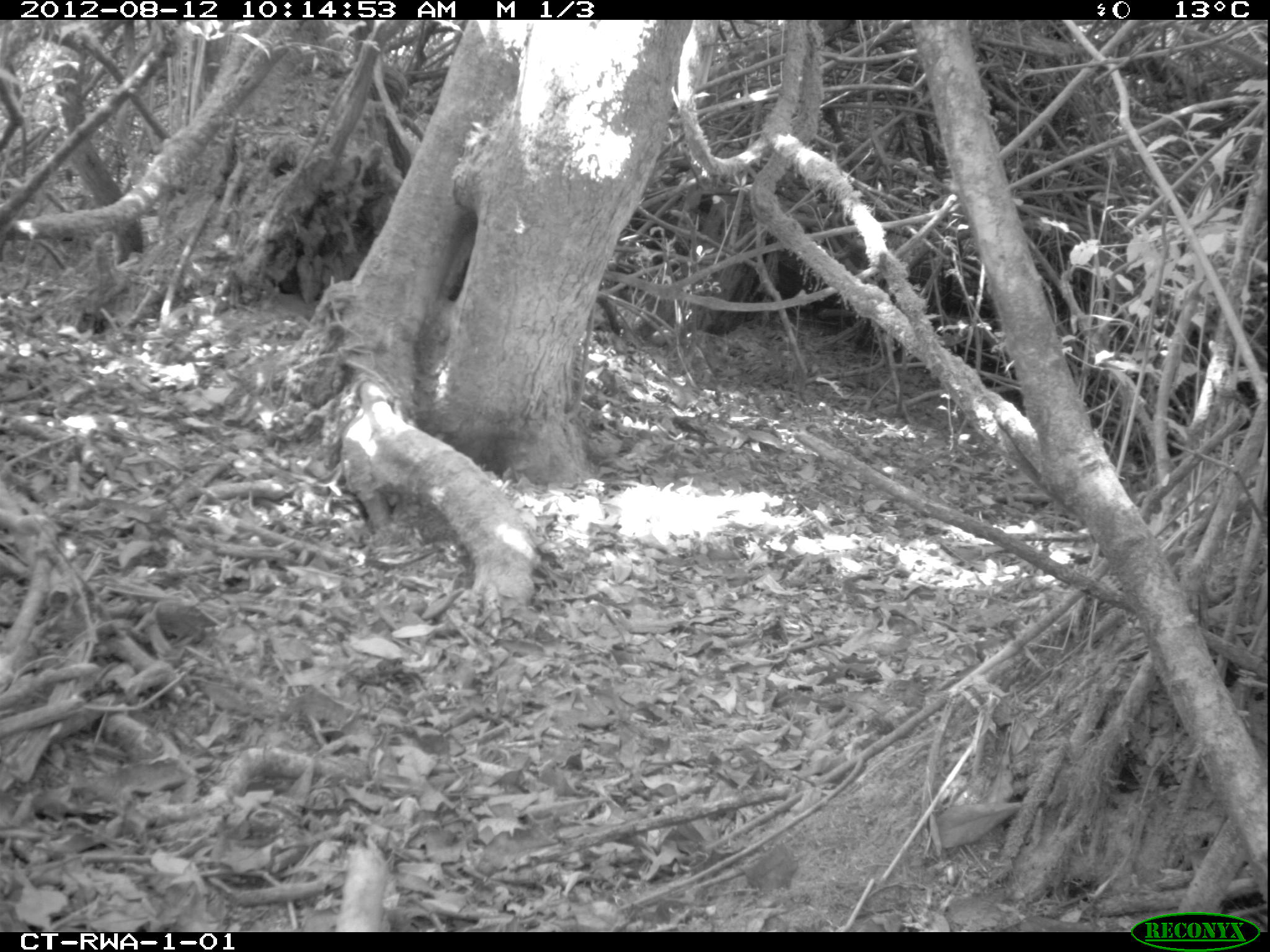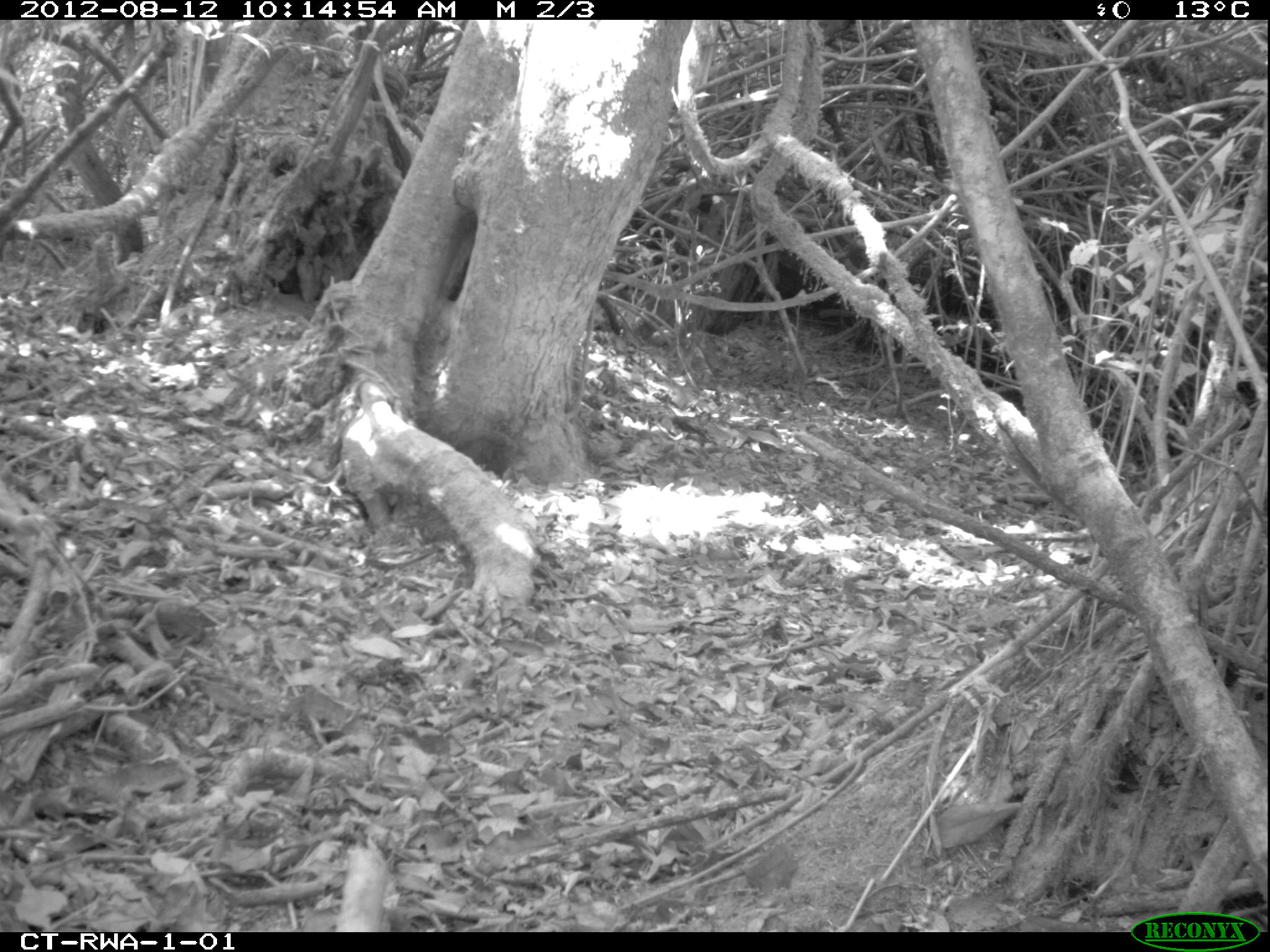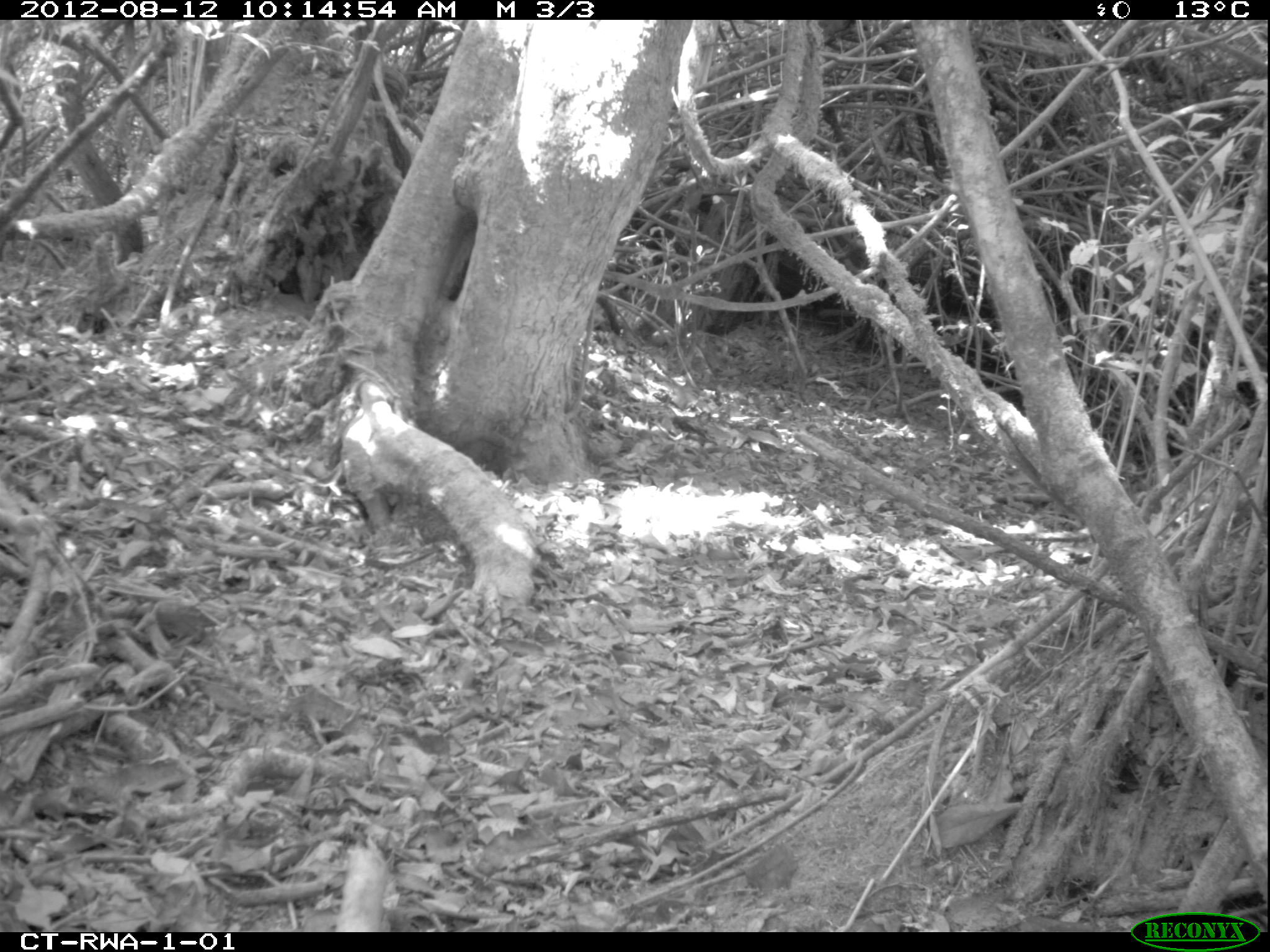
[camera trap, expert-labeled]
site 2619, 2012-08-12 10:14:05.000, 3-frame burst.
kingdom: Animalia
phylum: Chordata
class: Mammalia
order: Rodentia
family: Hystricidae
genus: Atherurus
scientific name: Atherurus africanus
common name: african brush-tailed porcupine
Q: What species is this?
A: Atherurus africanus (african brush-tailed porcupine).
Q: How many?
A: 1.